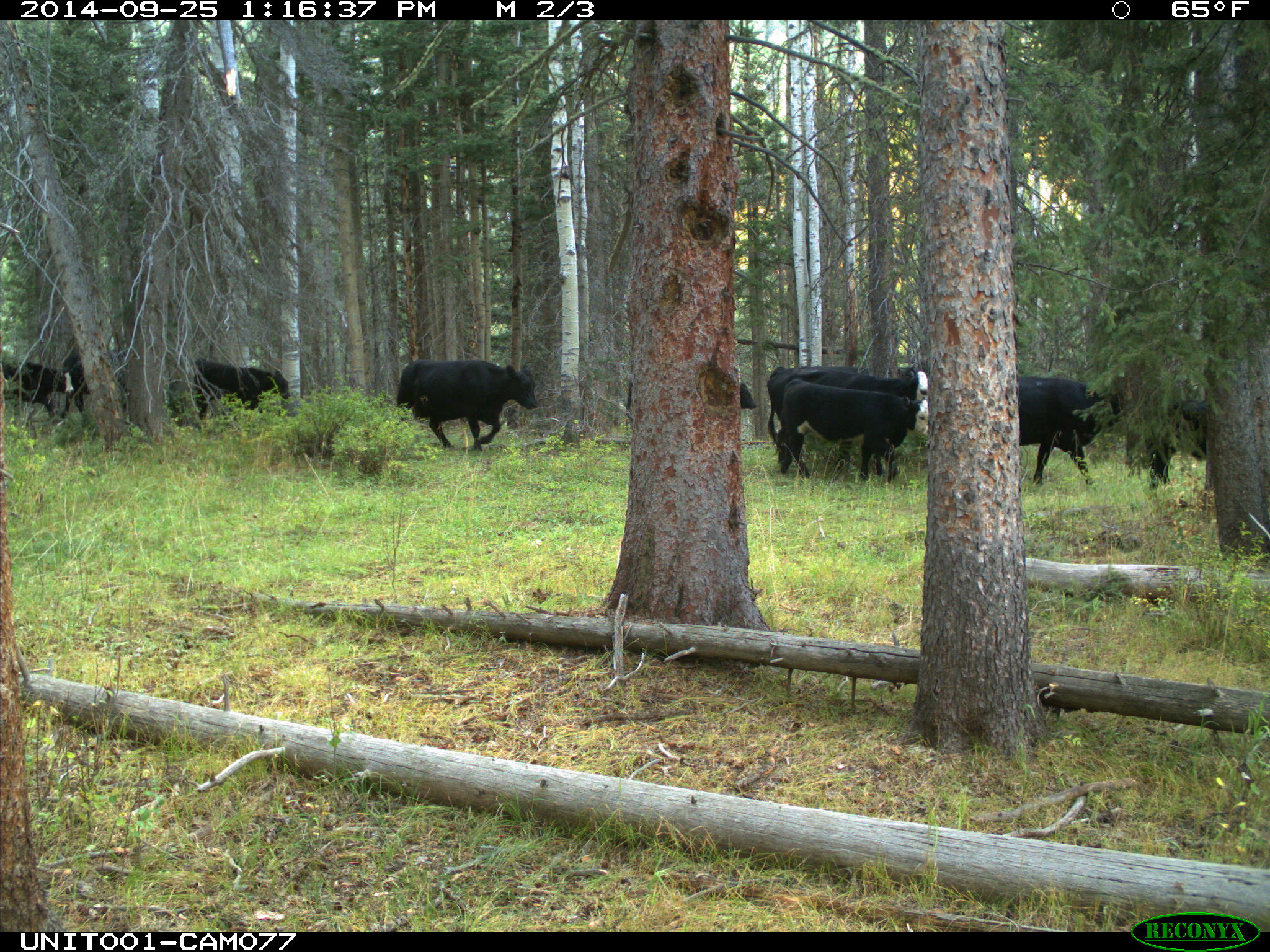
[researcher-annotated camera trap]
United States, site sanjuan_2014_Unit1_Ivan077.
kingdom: Animalia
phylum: Chordata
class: Mammalia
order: Artiodactyla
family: Bovidae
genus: Bos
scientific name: Bos taurus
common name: domestic cow